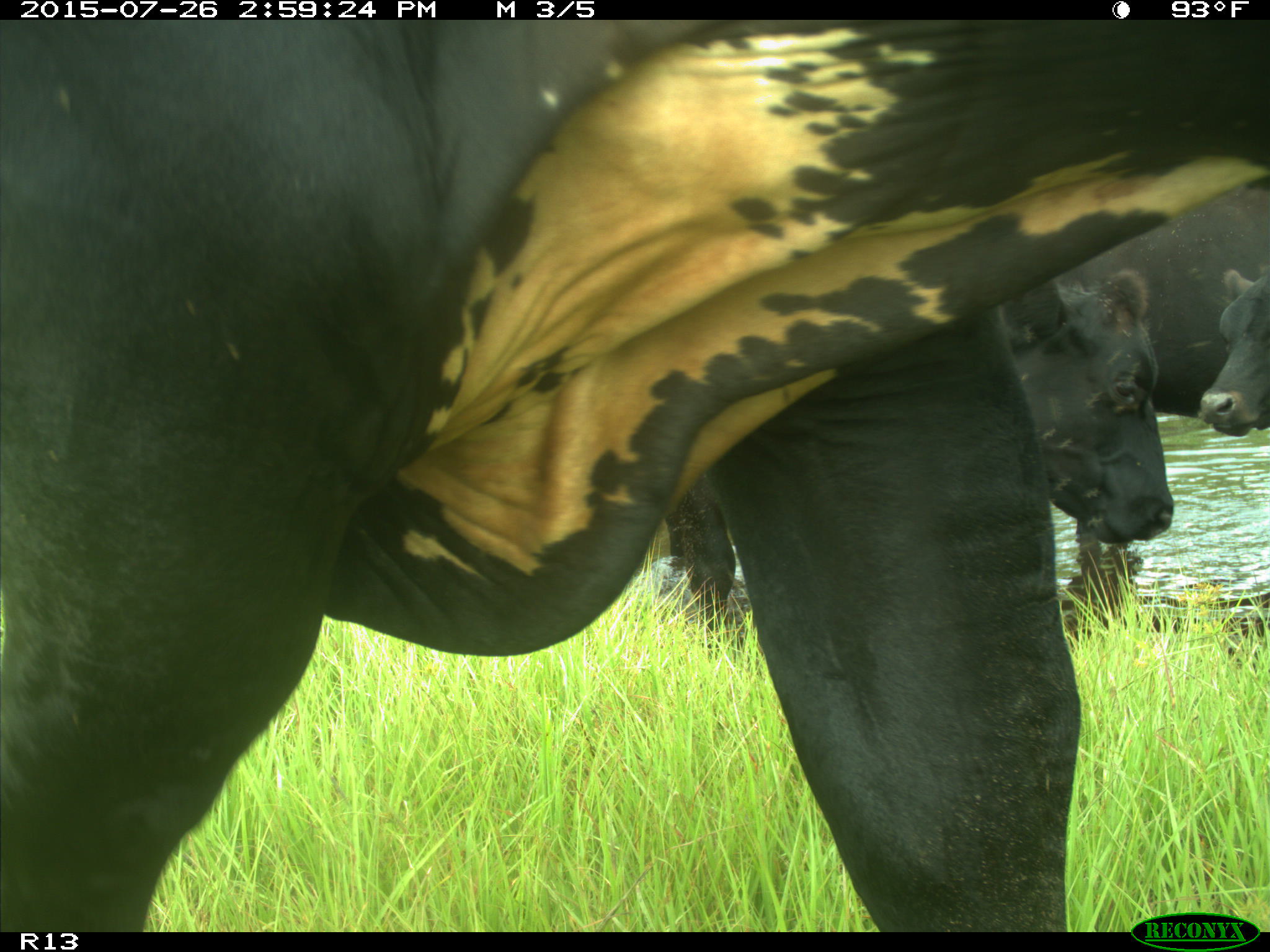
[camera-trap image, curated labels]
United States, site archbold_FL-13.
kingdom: Animalia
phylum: Chordata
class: Mammalia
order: Artiodactyla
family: Bovidae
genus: Bos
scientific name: Bos taurus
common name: domestic cow